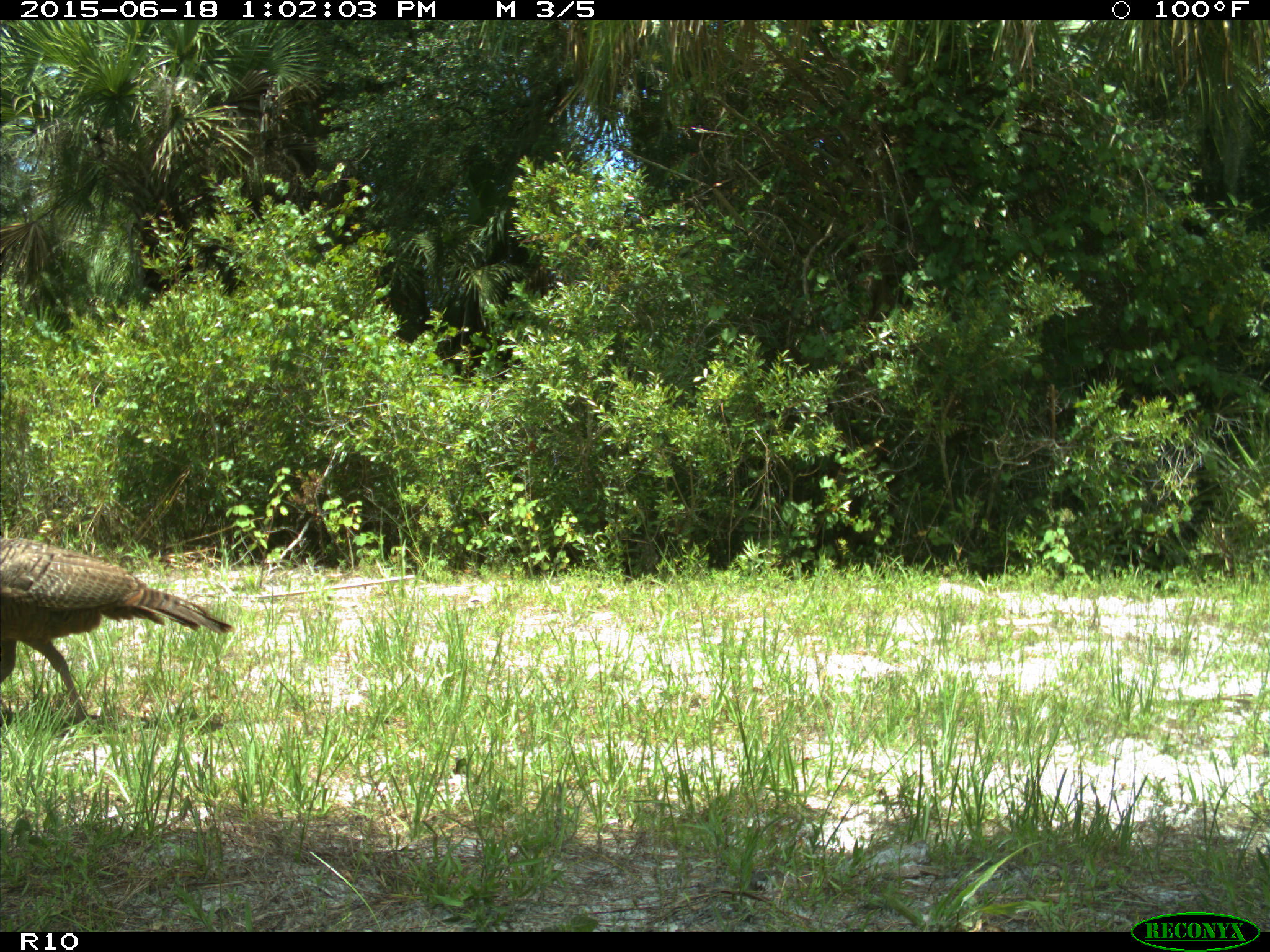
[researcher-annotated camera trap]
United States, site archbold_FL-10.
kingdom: Animalia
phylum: Chordata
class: Aves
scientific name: Aves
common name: birds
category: unidentified bird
Unidentified bird (birds) (Aves).